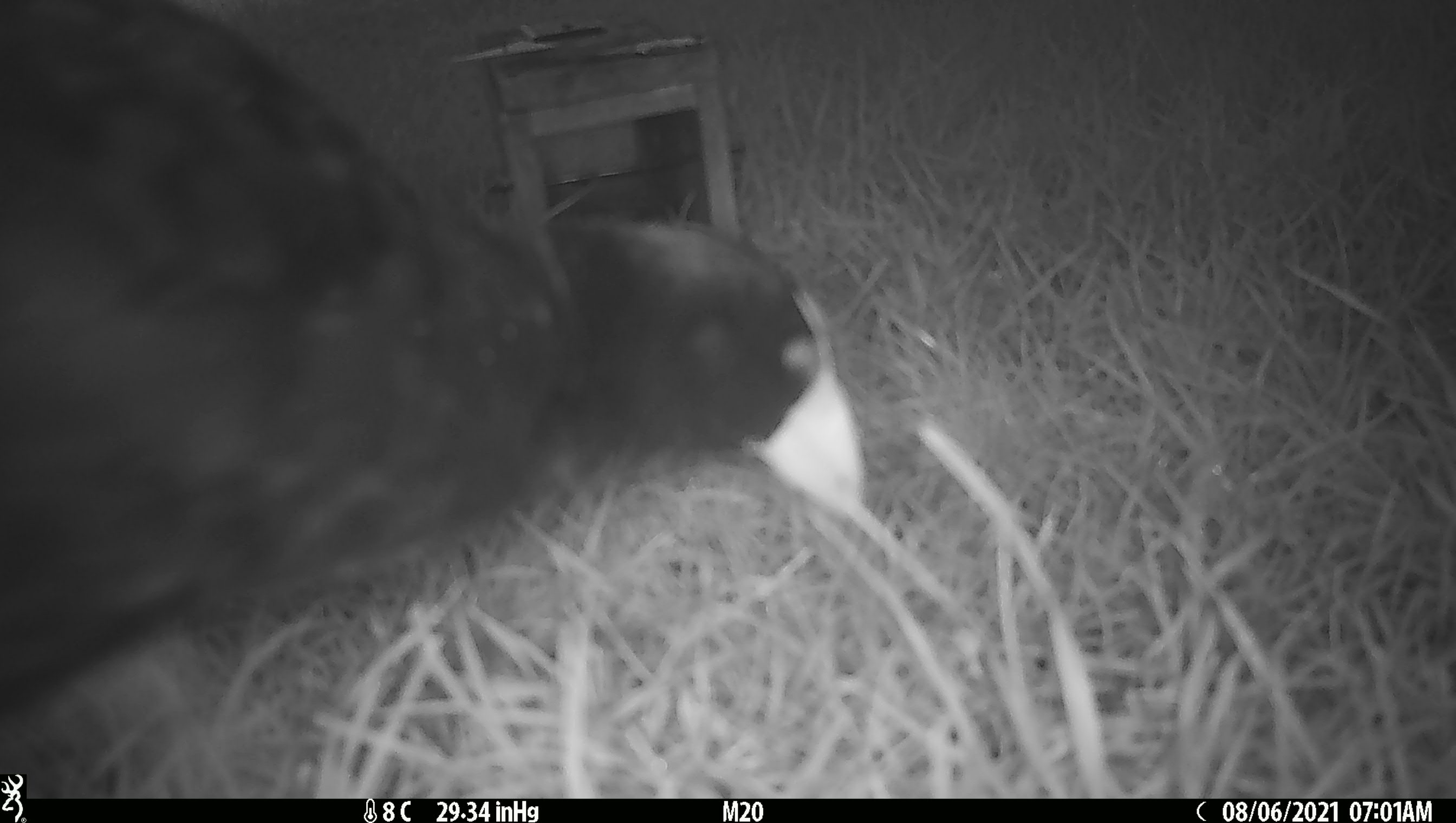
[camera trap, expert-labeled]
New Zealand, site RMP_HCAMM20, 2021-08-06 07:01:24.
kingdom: Animalia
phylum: Chordata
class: Aves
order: Gruiformes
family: Rallidae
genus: Porphyrio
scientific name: Porphyrio melanotus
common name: australasian swamphen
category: pukeko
Pukeko (australasian swamphen) (Porphyrio melanotus).